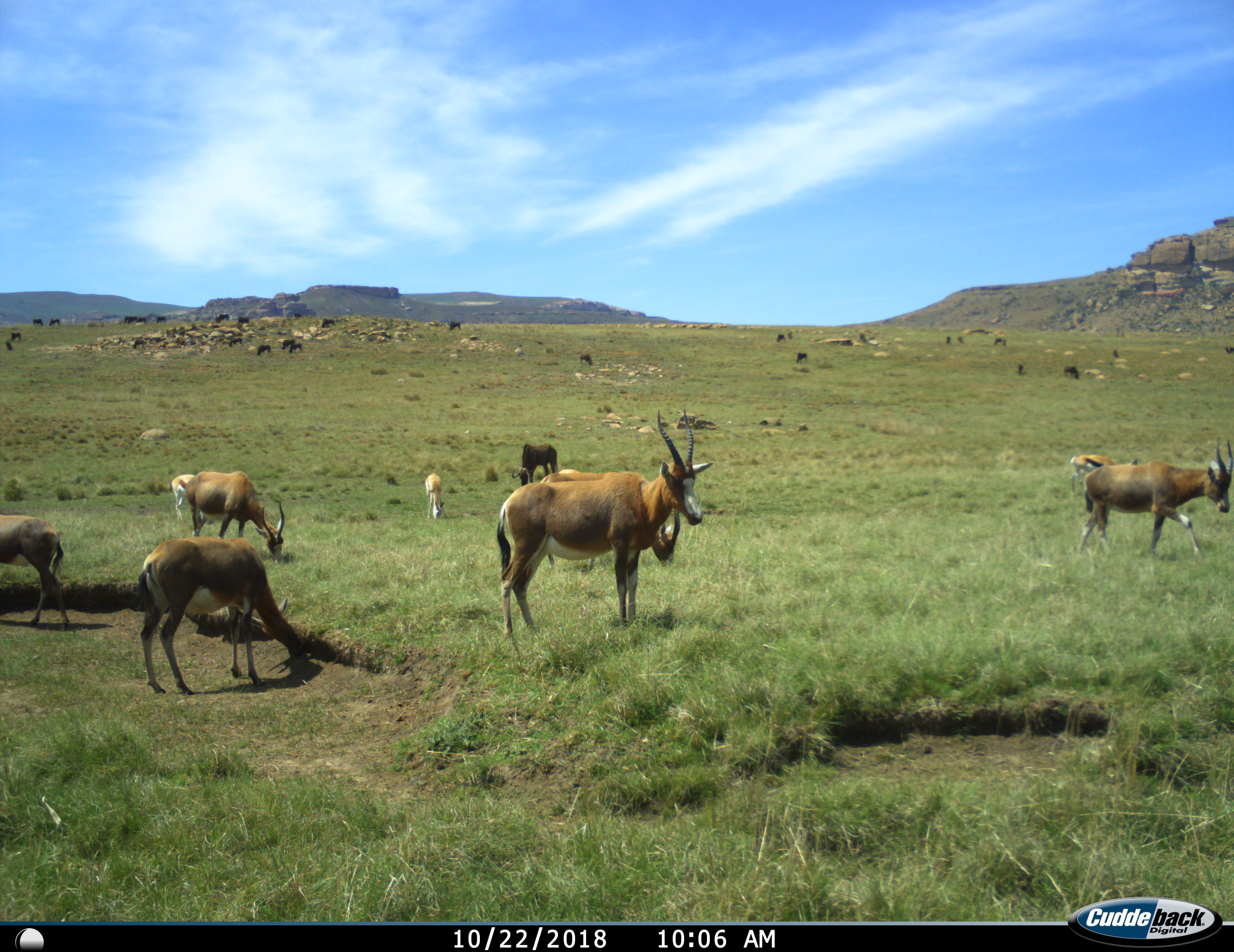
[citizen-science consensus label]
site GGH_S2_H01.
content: unidentified animal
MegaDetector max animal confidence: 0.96